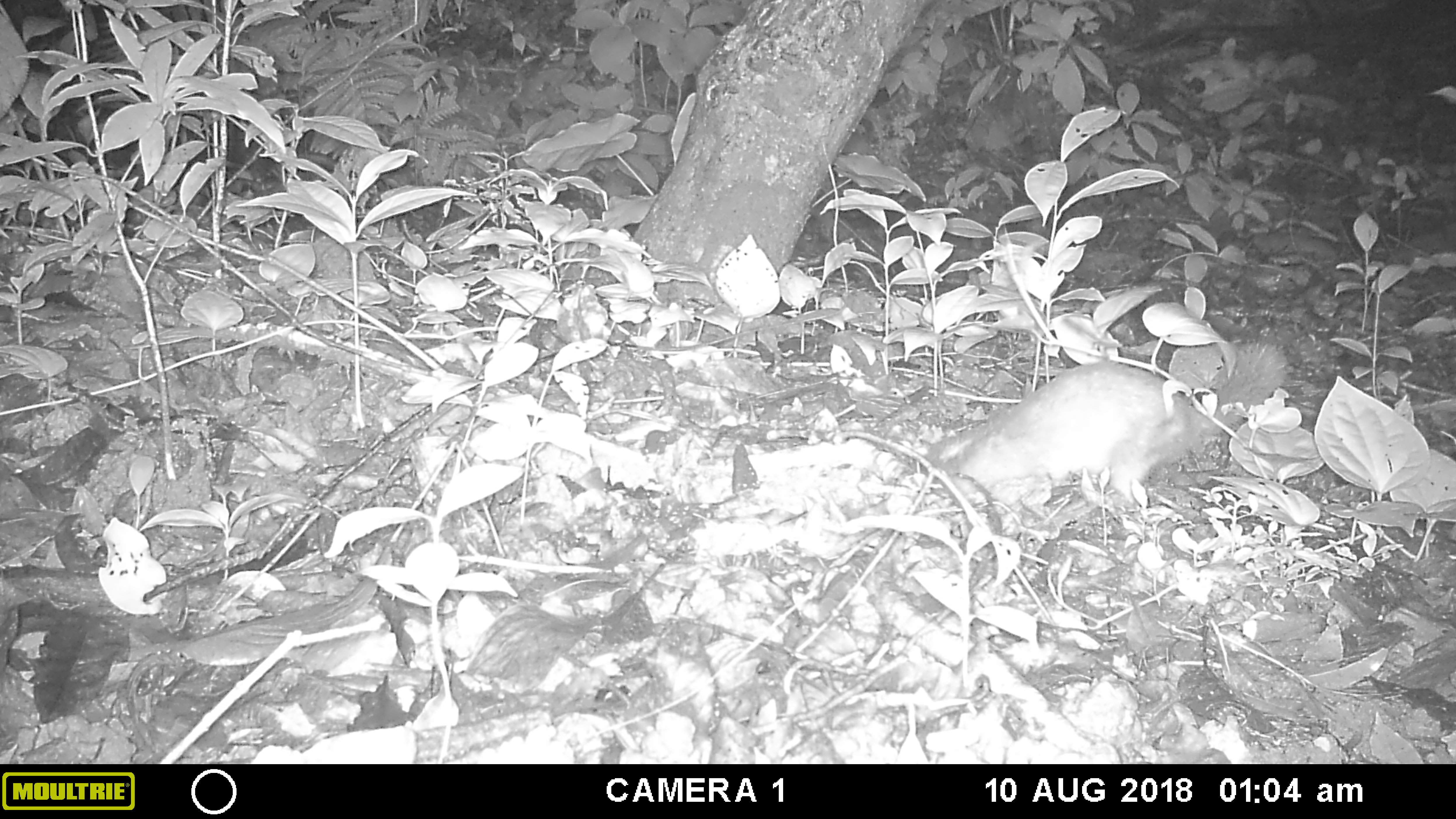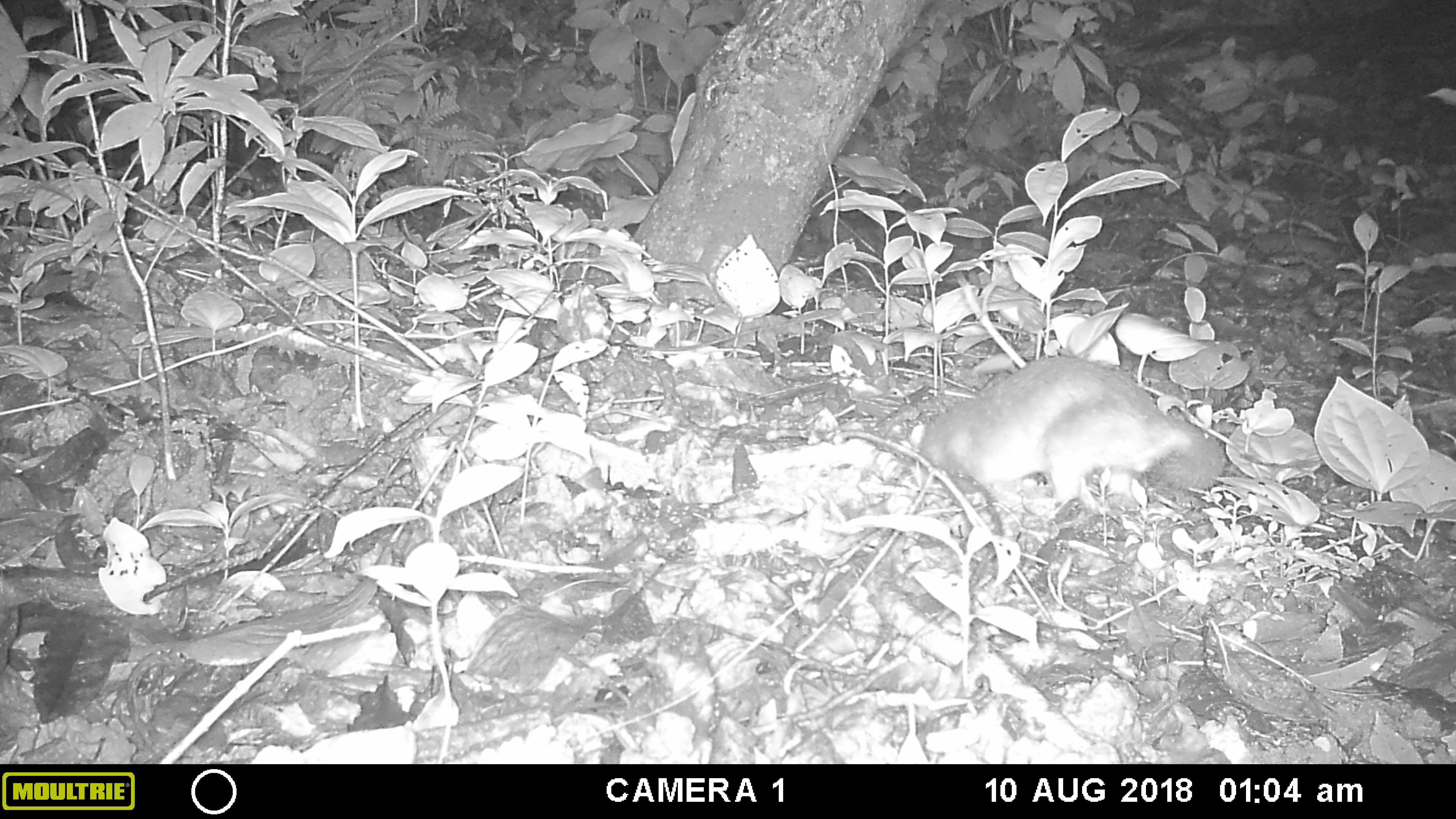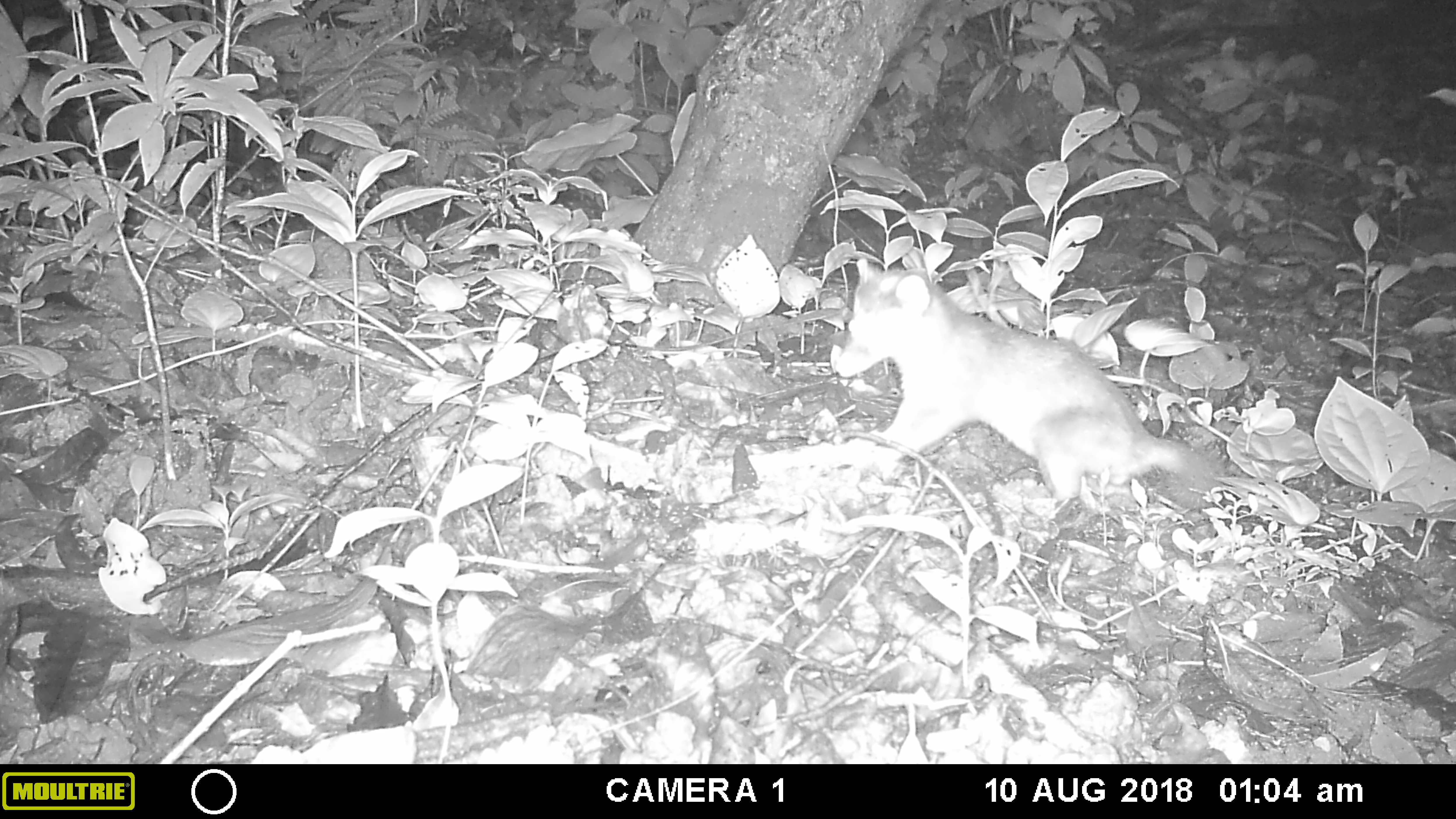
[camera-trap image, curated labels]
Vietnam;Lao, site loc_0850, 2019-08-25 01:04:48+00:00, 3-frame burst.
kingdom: Animalia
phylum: Chordata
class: Mammalia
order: Carnivora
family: Mustelidae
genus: Melogale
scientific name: Melogale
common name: ferret badger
Ferret badger (Melogale). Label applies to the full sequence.